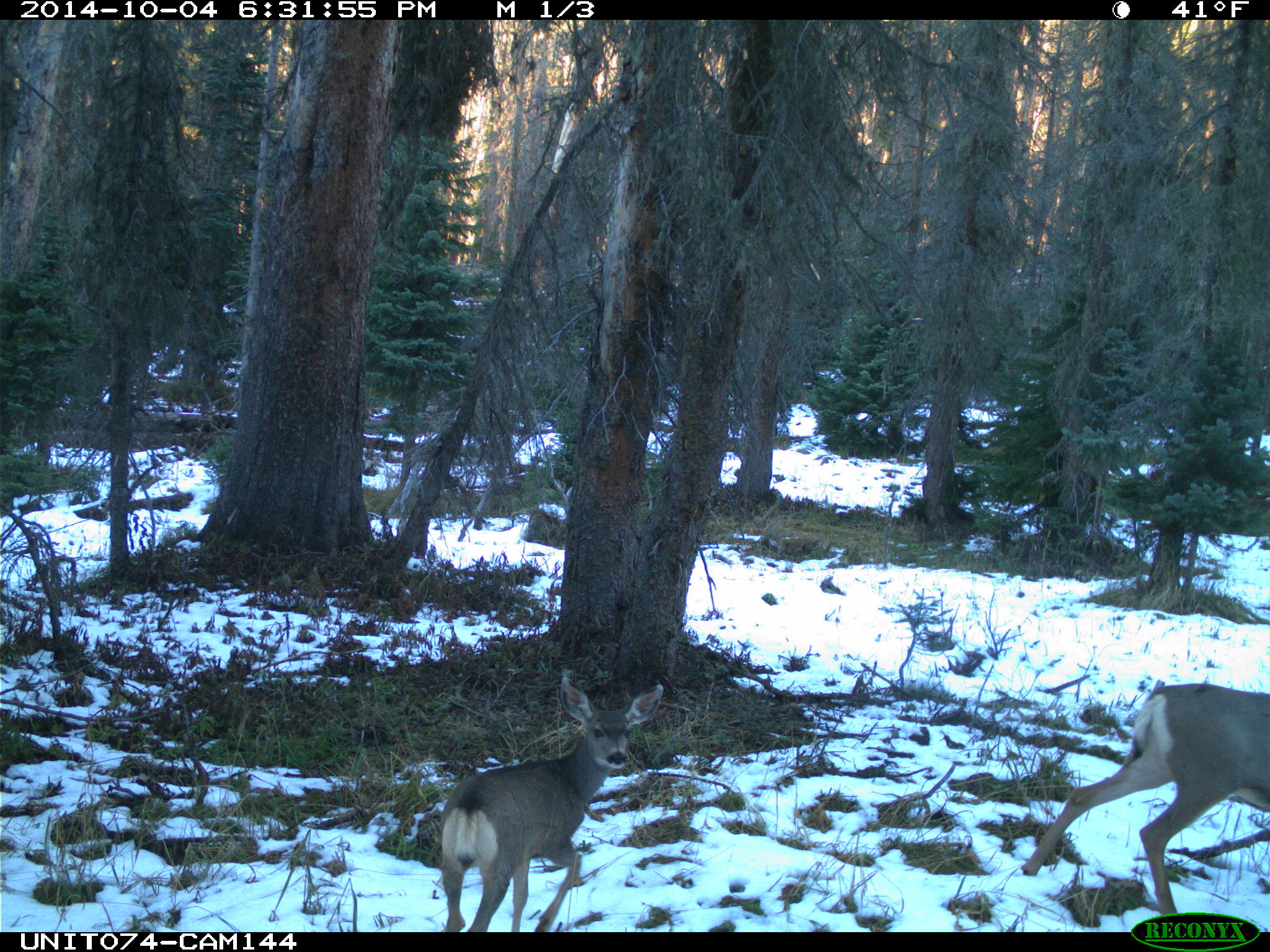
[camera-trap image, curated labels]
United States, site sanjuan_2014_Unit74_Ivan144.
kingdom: Animalia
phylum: Chordata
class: Mammalia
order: Artiodactyla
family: Cervidae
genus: Odocoileus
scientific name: Odocoileus hemionus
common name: mule deer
Odocoileus hemionus (mule deer).